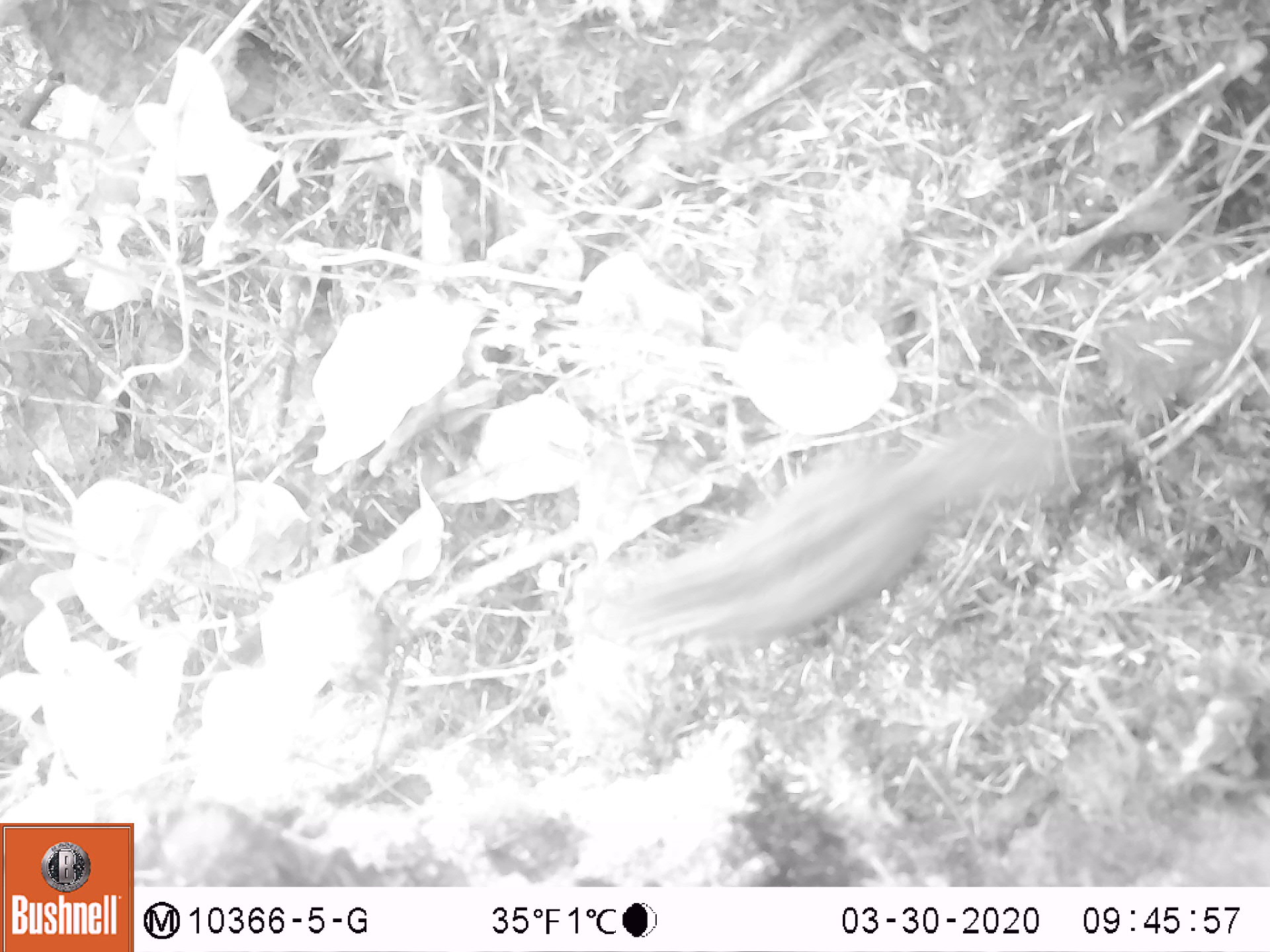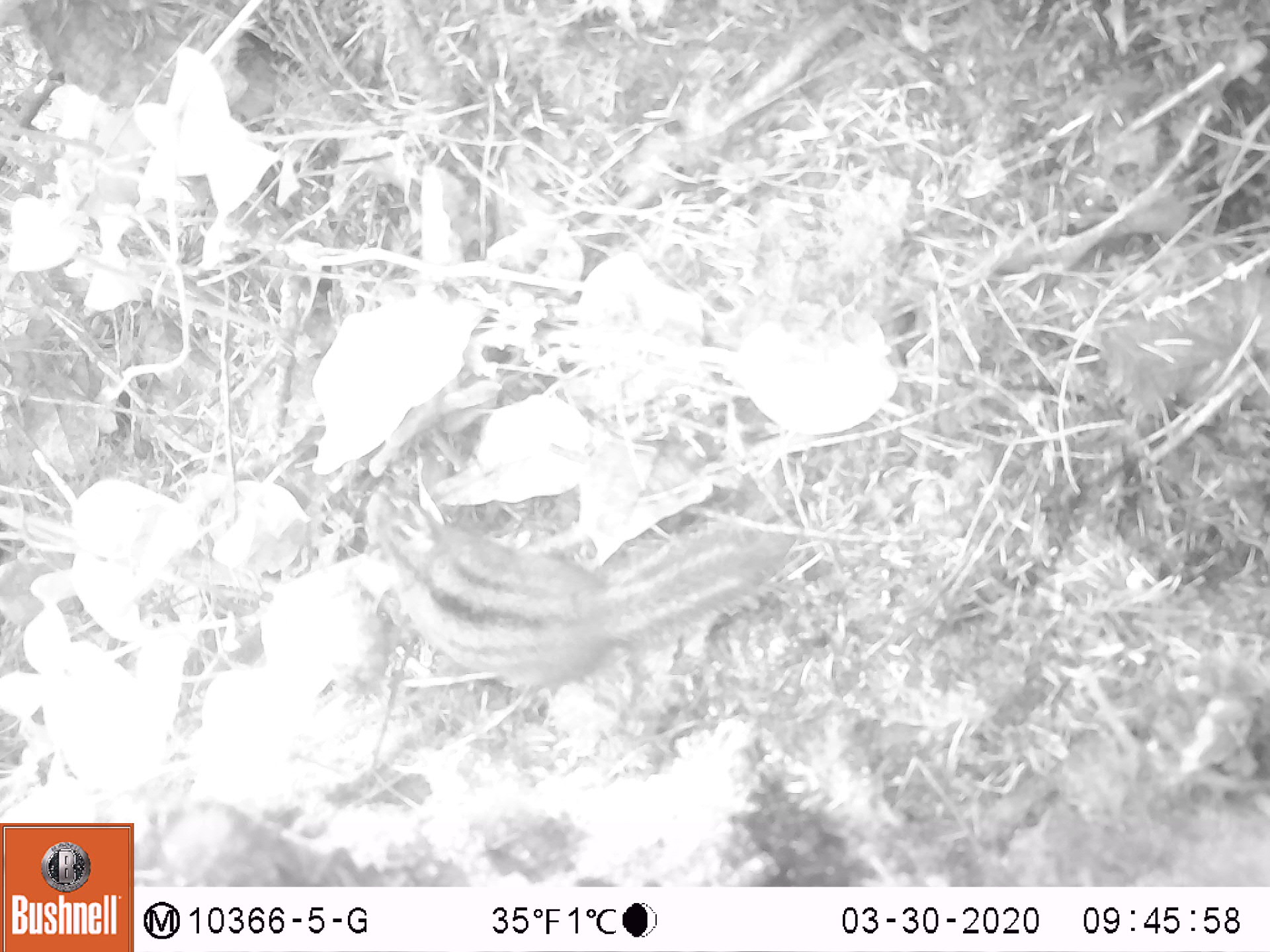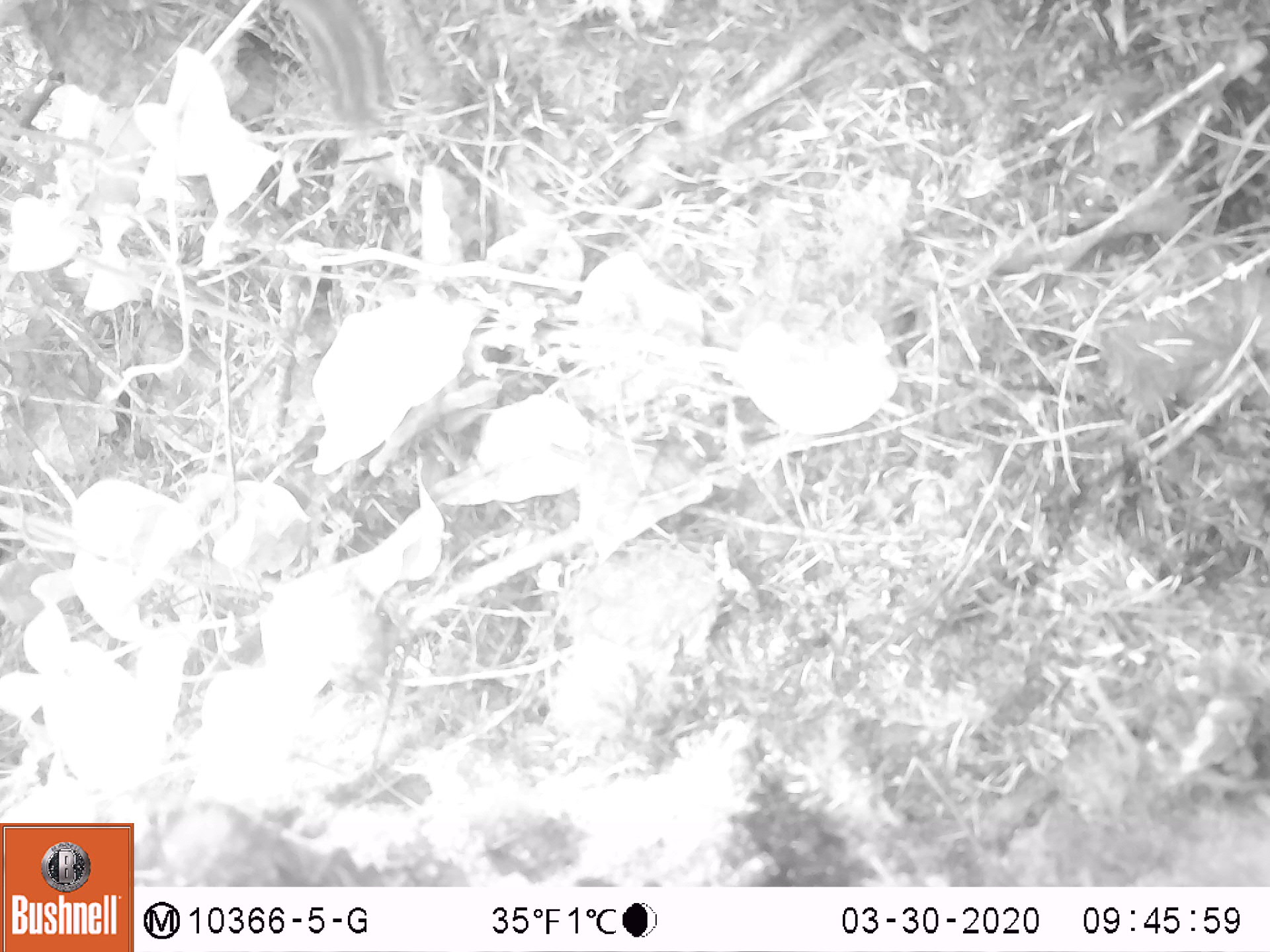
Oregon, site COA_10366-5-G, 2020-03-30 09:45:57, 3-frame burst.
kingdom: Animalia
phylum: Chordata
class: Mammalia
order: Rodentia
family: Sciuridae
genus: Neotamias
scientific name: Neotamias townsendii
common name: townsend's chipmunk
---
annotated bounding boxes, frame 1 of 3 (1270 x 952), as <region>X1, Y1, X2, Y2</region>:
townsend's chipmunk: <region>563, 404, 1076, 660</region>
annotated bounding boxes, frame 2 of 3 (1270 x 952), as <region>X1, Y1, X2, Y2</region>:
townsend's chipmunk: <region>365, 471, 797, 697</region>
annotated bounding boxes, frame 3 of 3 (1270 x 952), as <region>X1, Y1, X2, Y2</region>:
townsend's chipmunk: <region>278, 0, 417, 135</region>